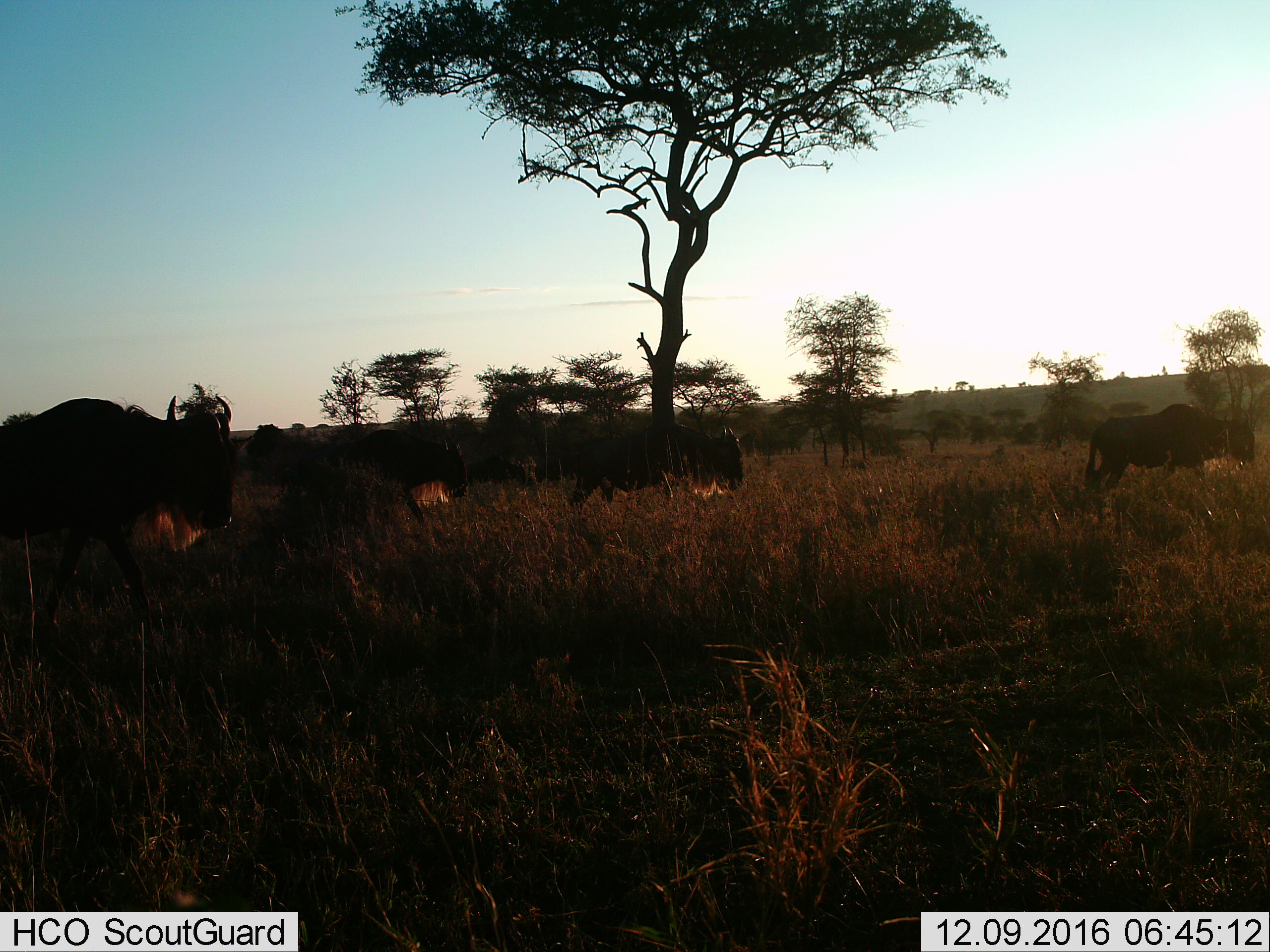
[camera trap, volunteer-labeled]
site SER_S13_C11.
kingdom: Animalia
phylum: Chordata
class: Mammalia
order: Artiodactyla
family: Bovidae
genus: Connochaetes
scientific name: Connochaetes taurinus taurinus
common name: blue wildebeest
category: wildebeestblue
Wildebeestblue (blue wildebeest) (Connochaetes taurinus taurinus), count 4. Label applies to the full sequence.